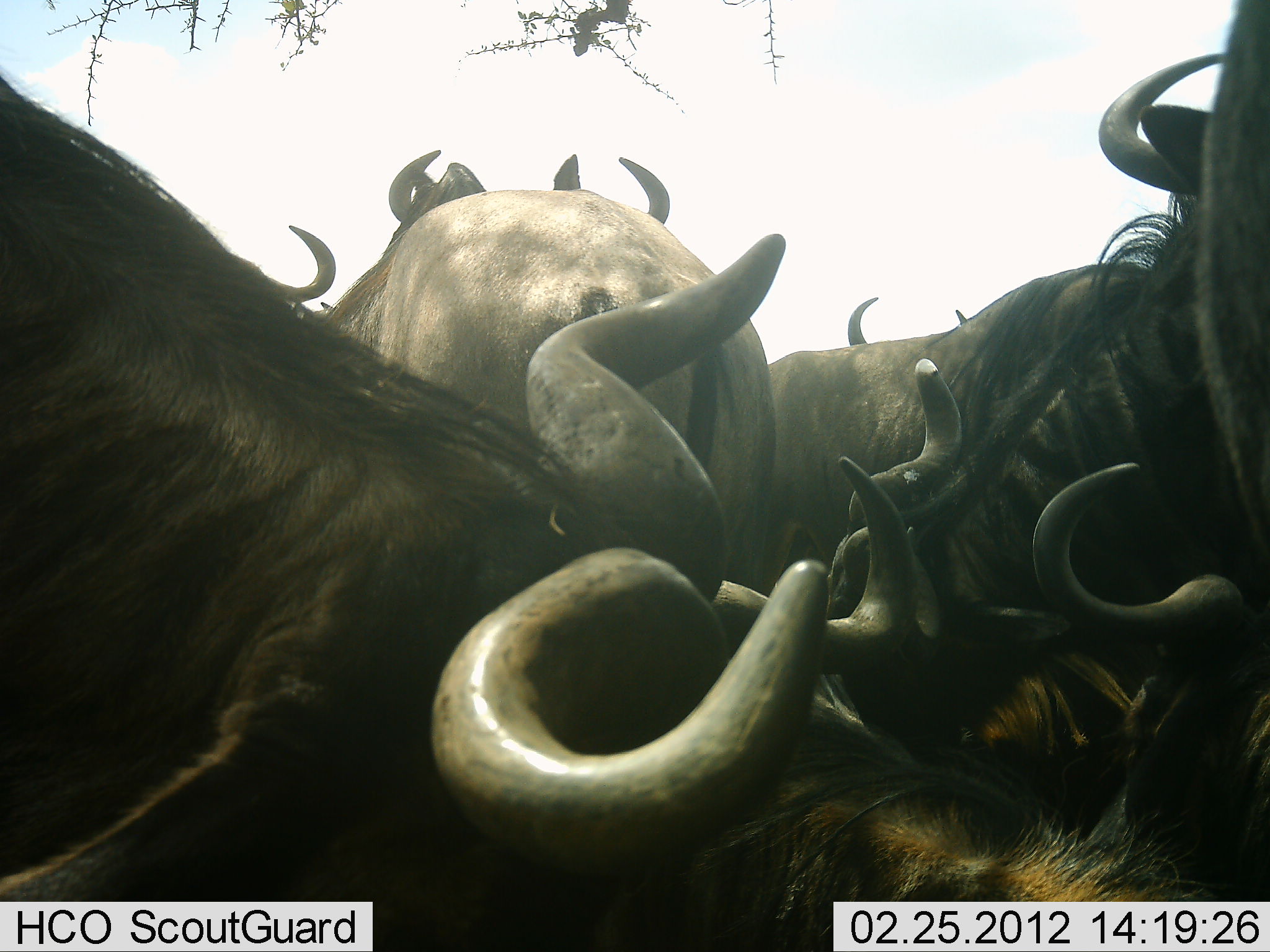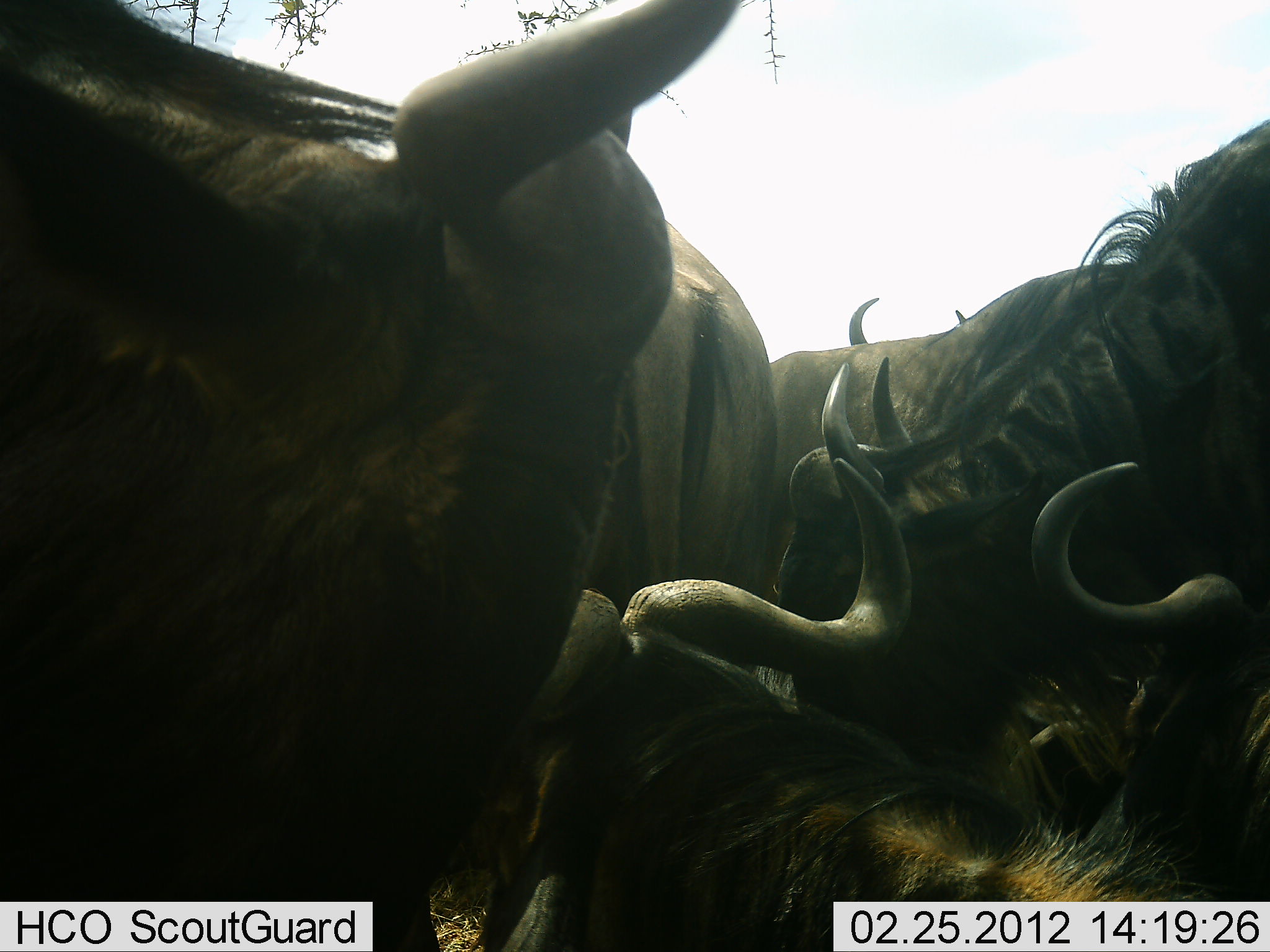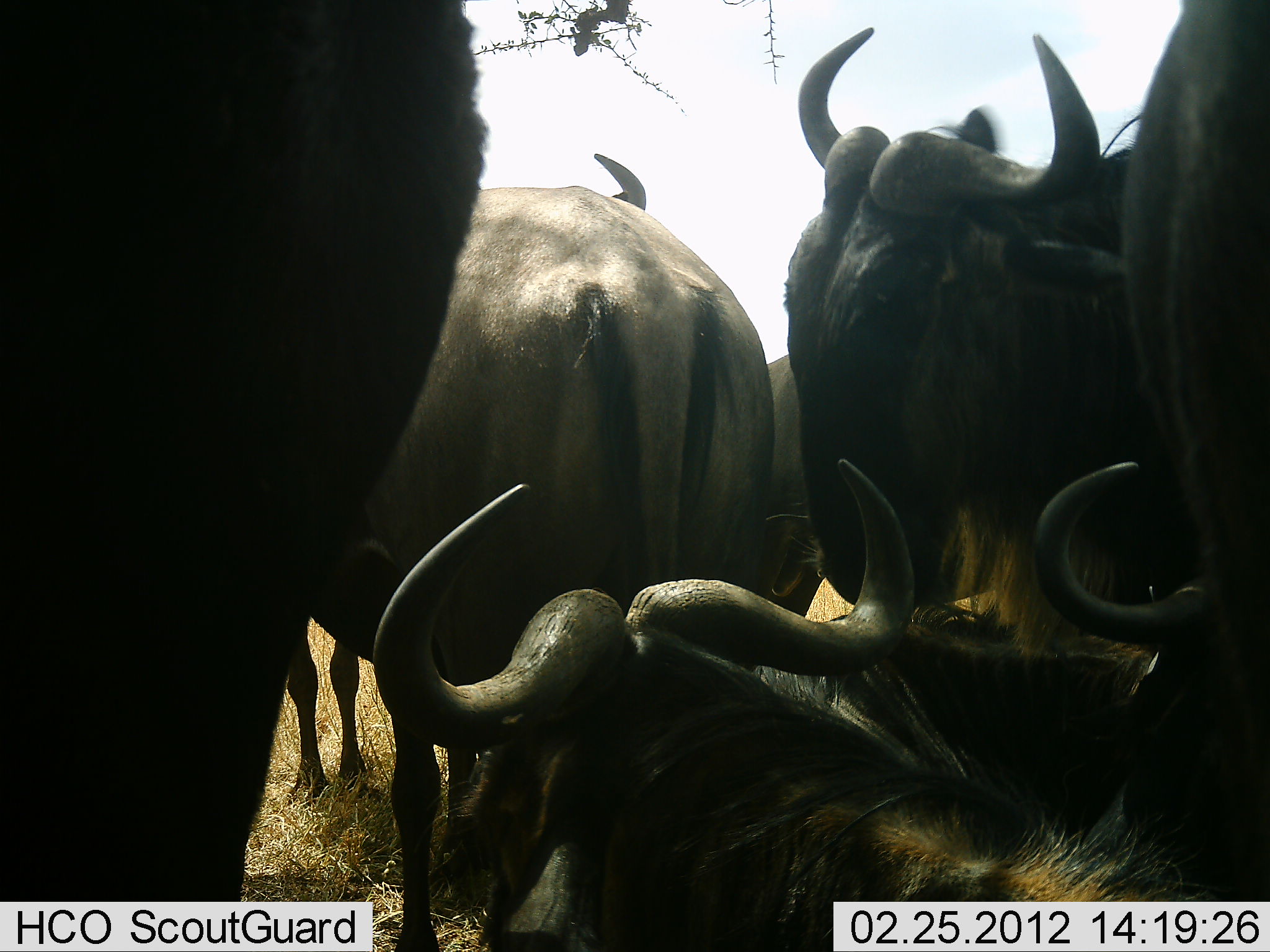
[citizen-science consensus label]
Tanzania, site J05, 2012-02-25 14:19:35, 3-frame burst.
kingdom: Animalia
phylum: Chordata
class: Mammalia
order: Artiodactyla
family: Bovidae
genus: Connochaetes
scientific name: Connochaetes taurinus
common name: blue wildebeest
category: wildebeest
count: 7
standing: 61%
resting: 72%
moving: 17%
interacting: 11%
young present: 0%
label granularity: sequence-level